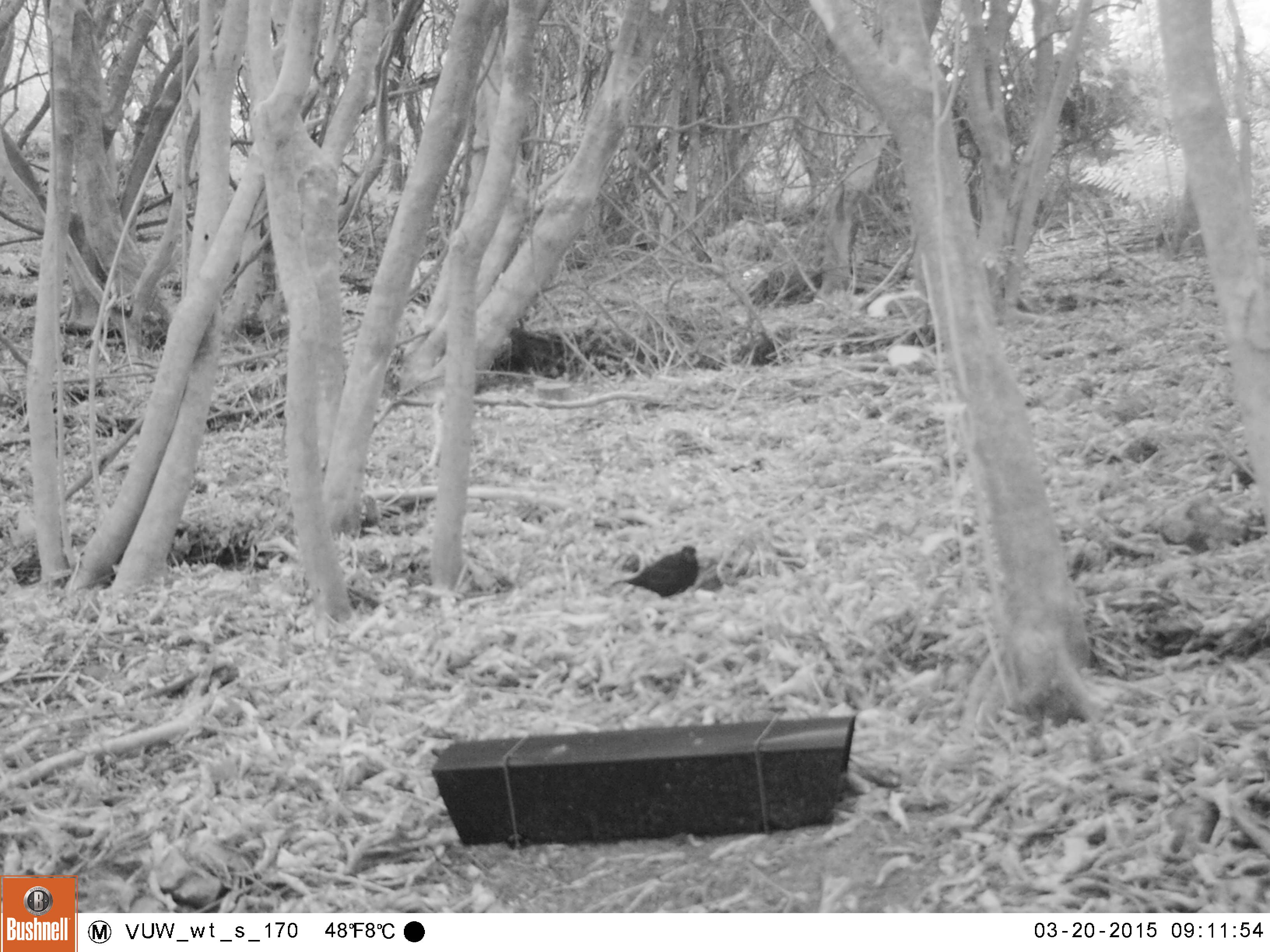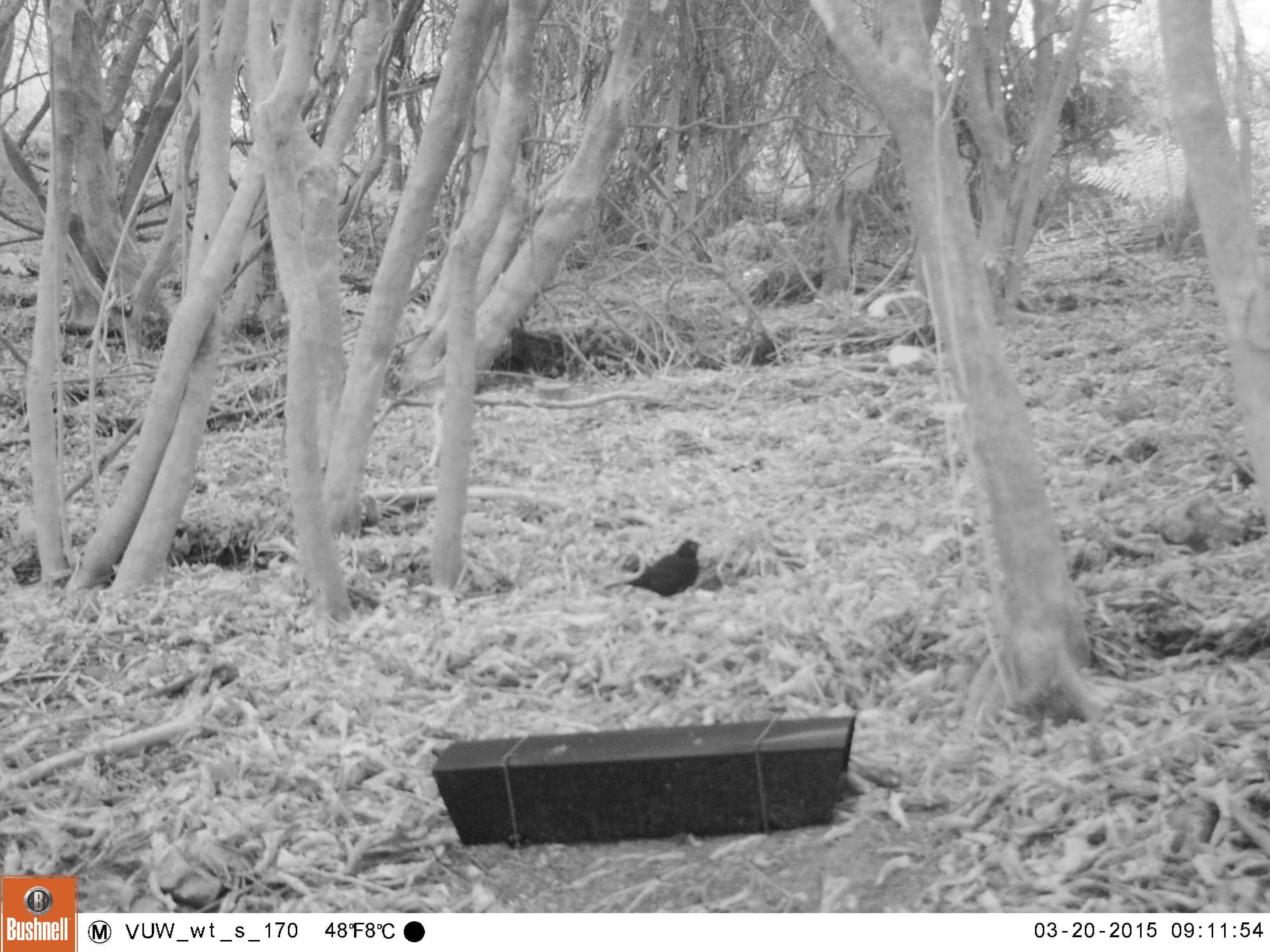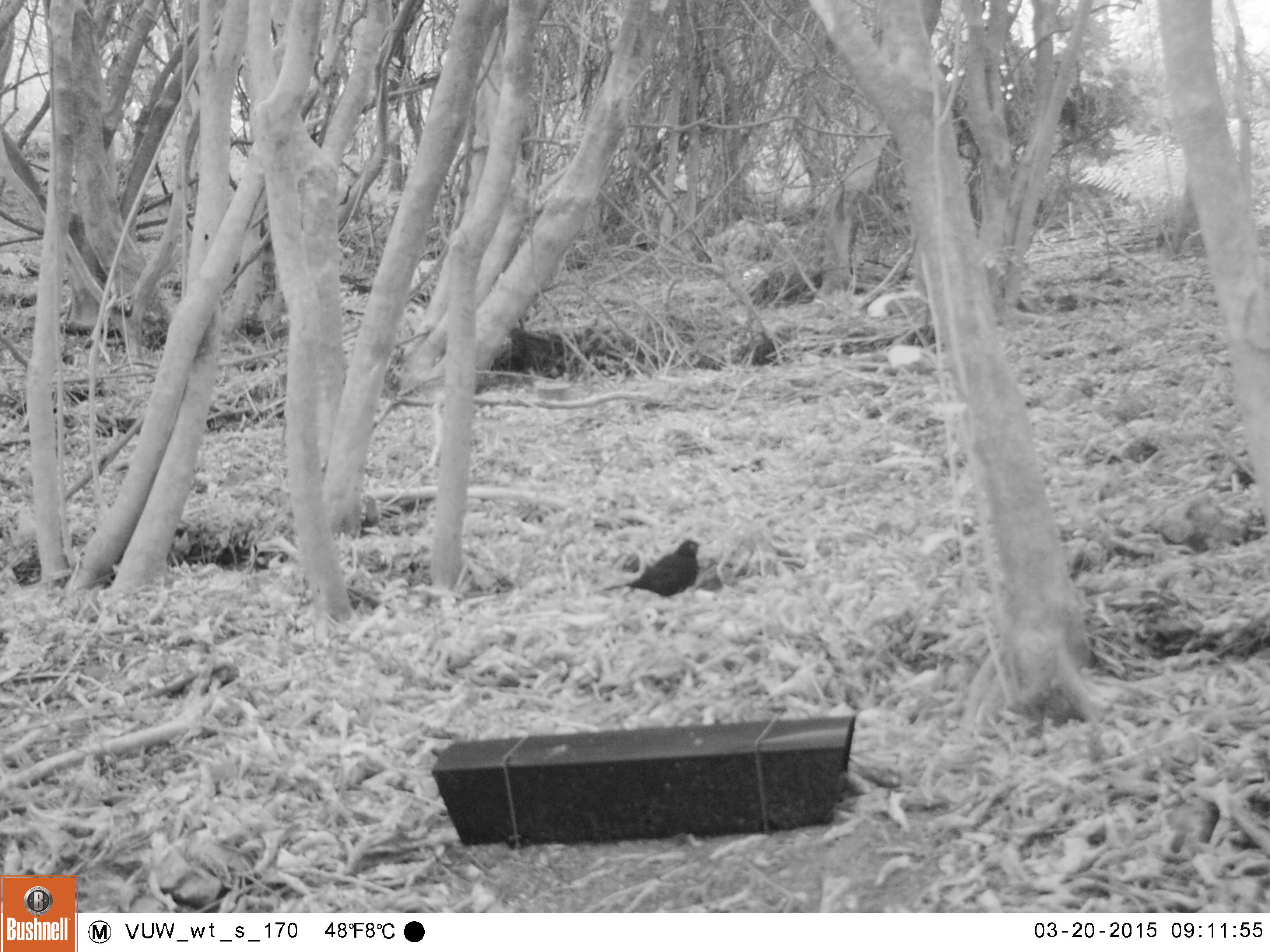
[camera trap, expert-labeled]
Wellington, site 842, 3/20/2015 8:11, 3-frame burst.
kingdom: Animalia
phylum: Chordata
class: Aves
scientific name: Aves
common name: bird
Bird (Aves).